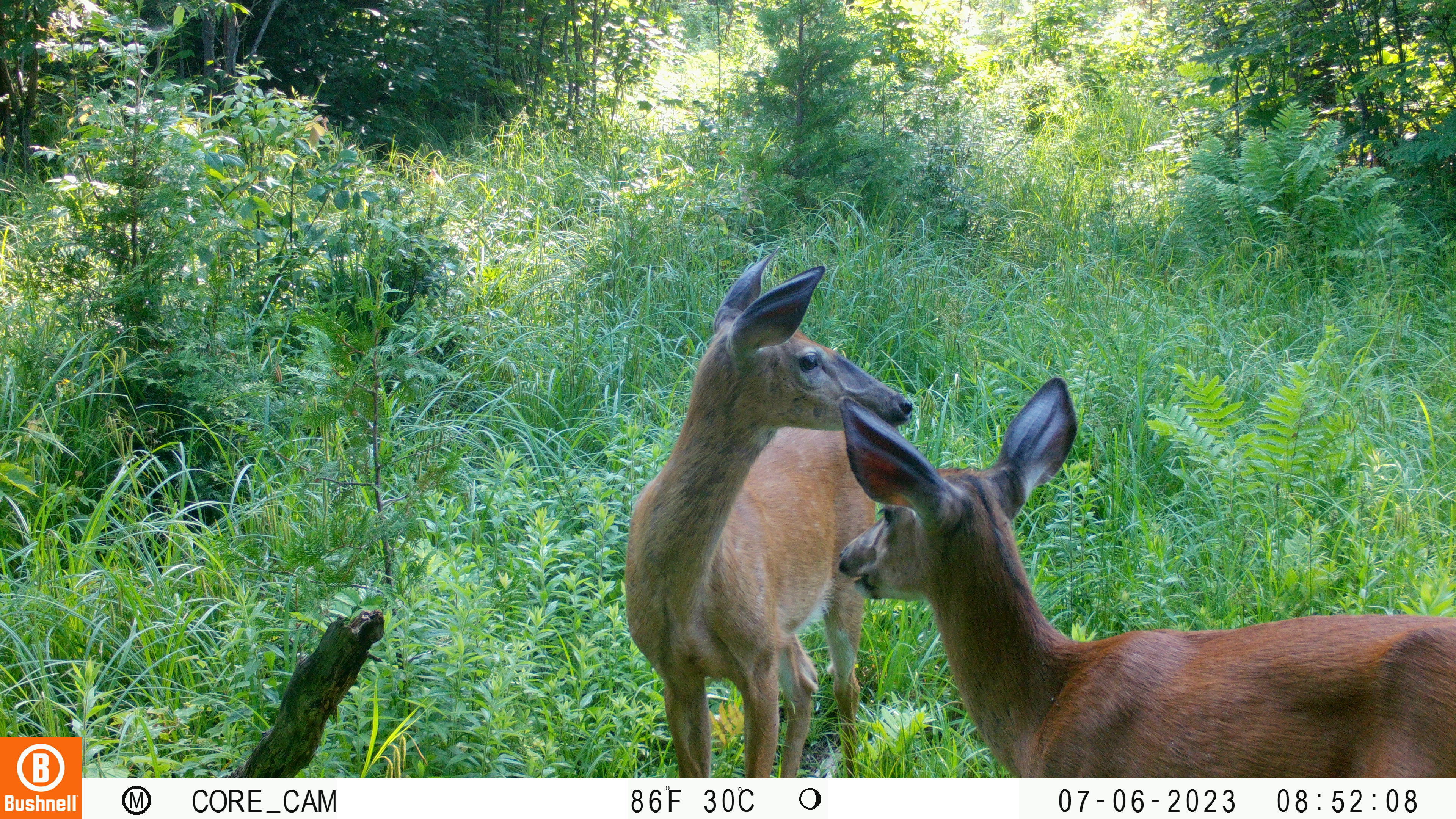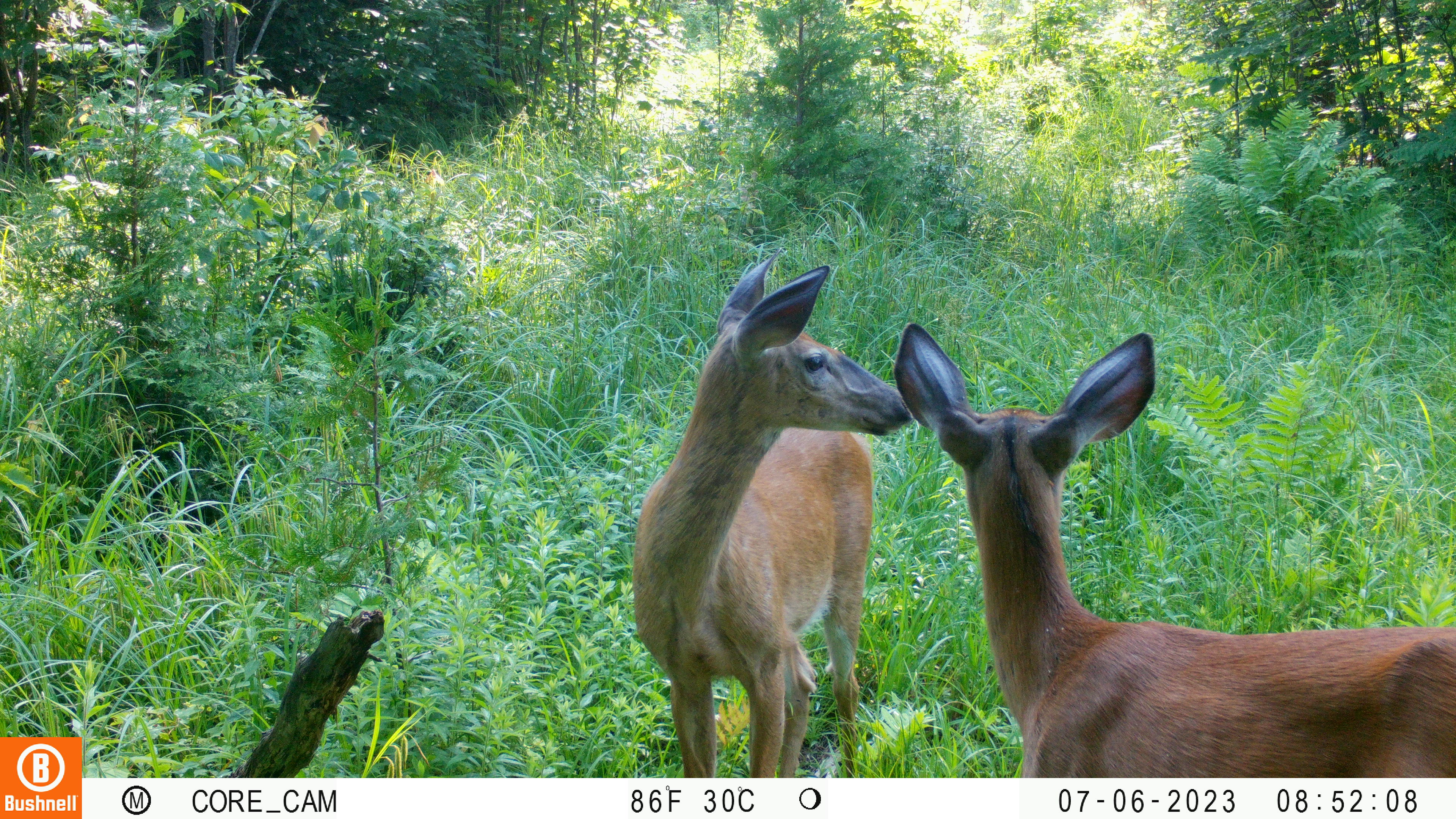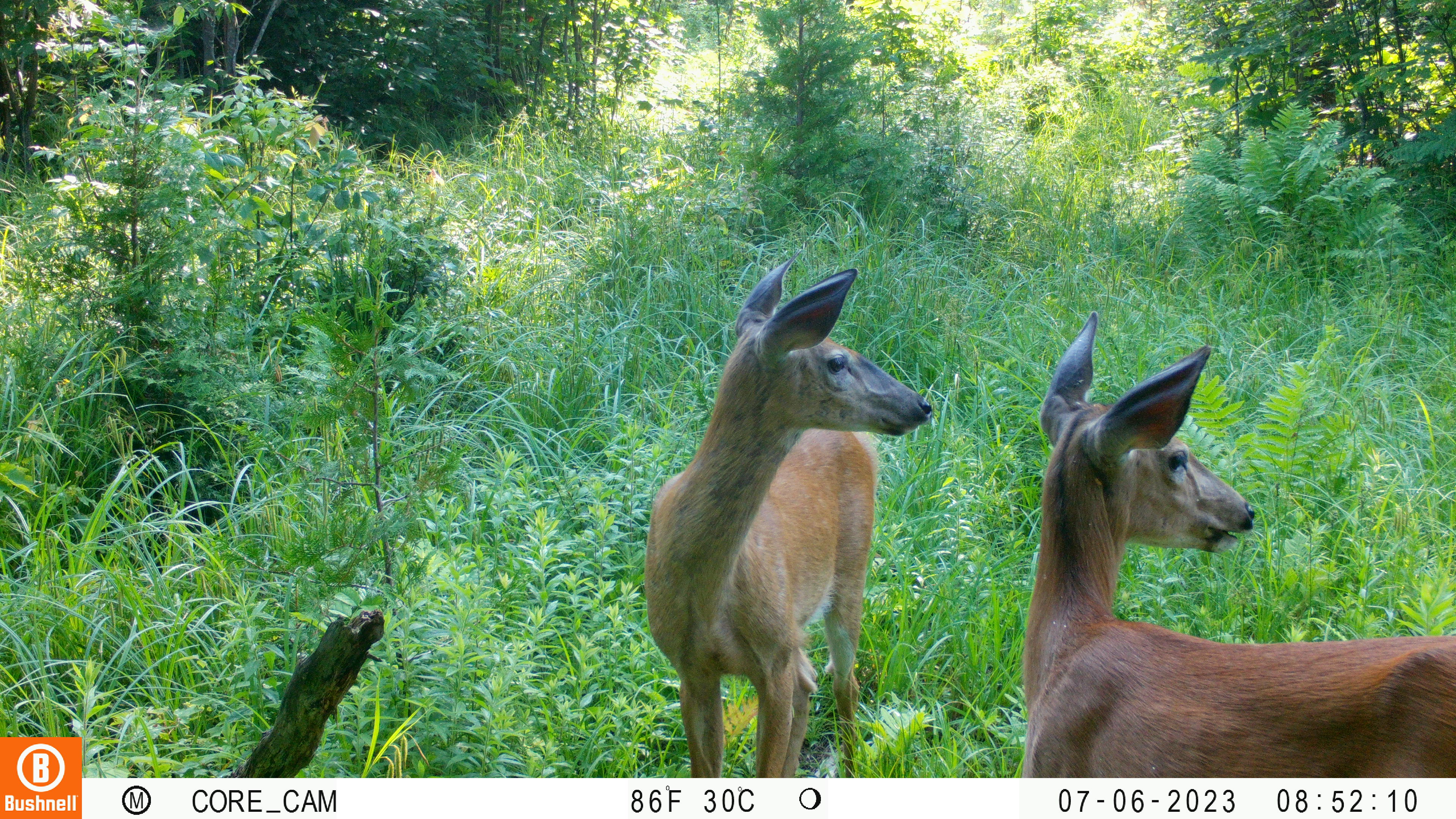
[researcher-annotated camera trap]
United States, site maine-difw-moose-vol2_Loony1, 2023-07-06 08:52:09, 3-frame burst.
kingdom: Animalia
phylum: Chordata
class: Mammalia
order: Artiodactyla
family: Cervidae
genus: Odocoileus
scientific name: Odocoileus virginianus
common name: white-tailed deer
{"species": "white-tailed deer (Odocoileus virginianus)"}